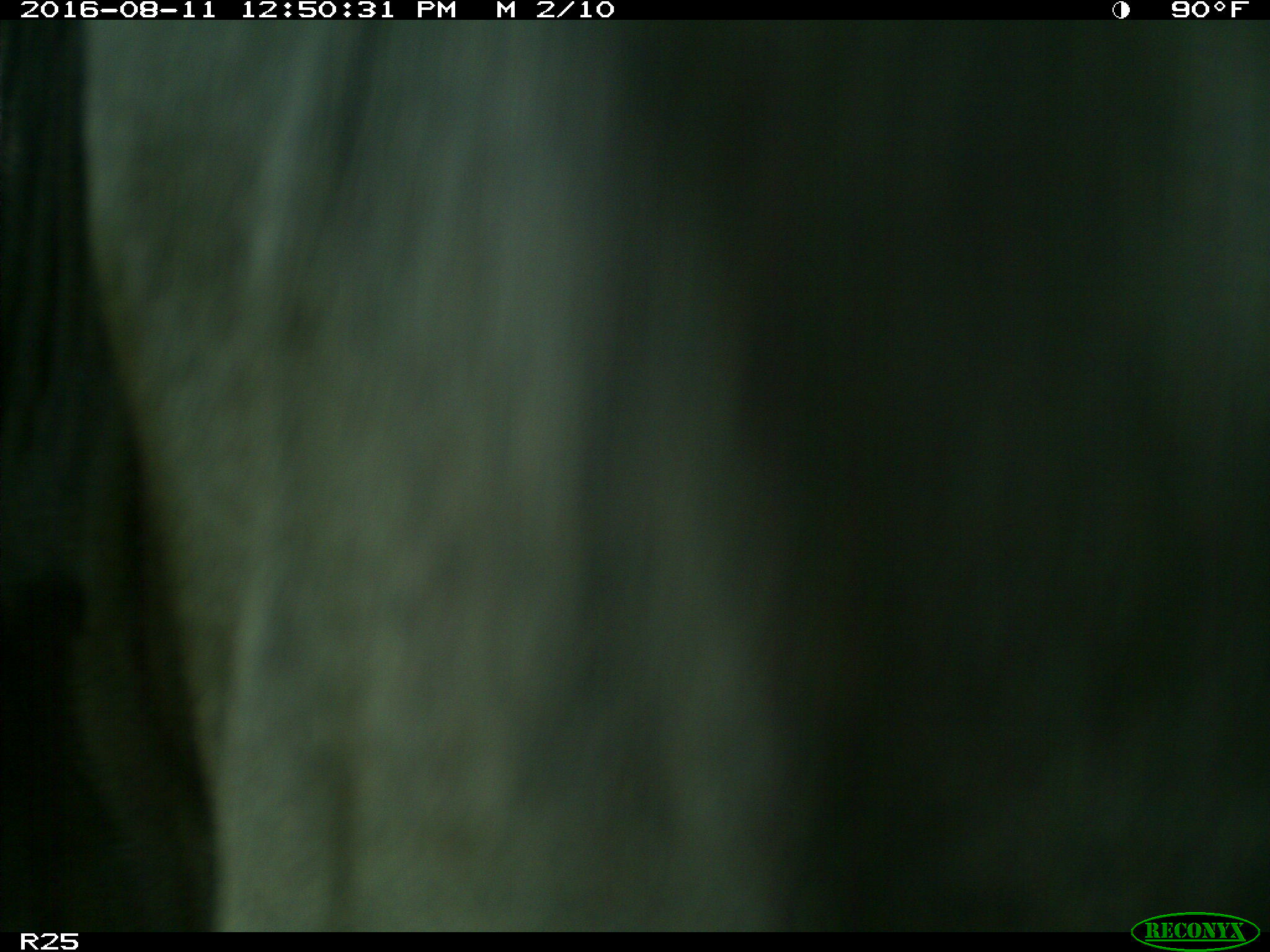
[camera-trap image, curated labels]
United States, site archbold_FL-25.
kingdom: Animalia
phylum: Chordata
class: Mammalia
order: Artiodactyla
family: Bovidae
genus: Bos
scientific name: Bos taurus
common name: domestic cow